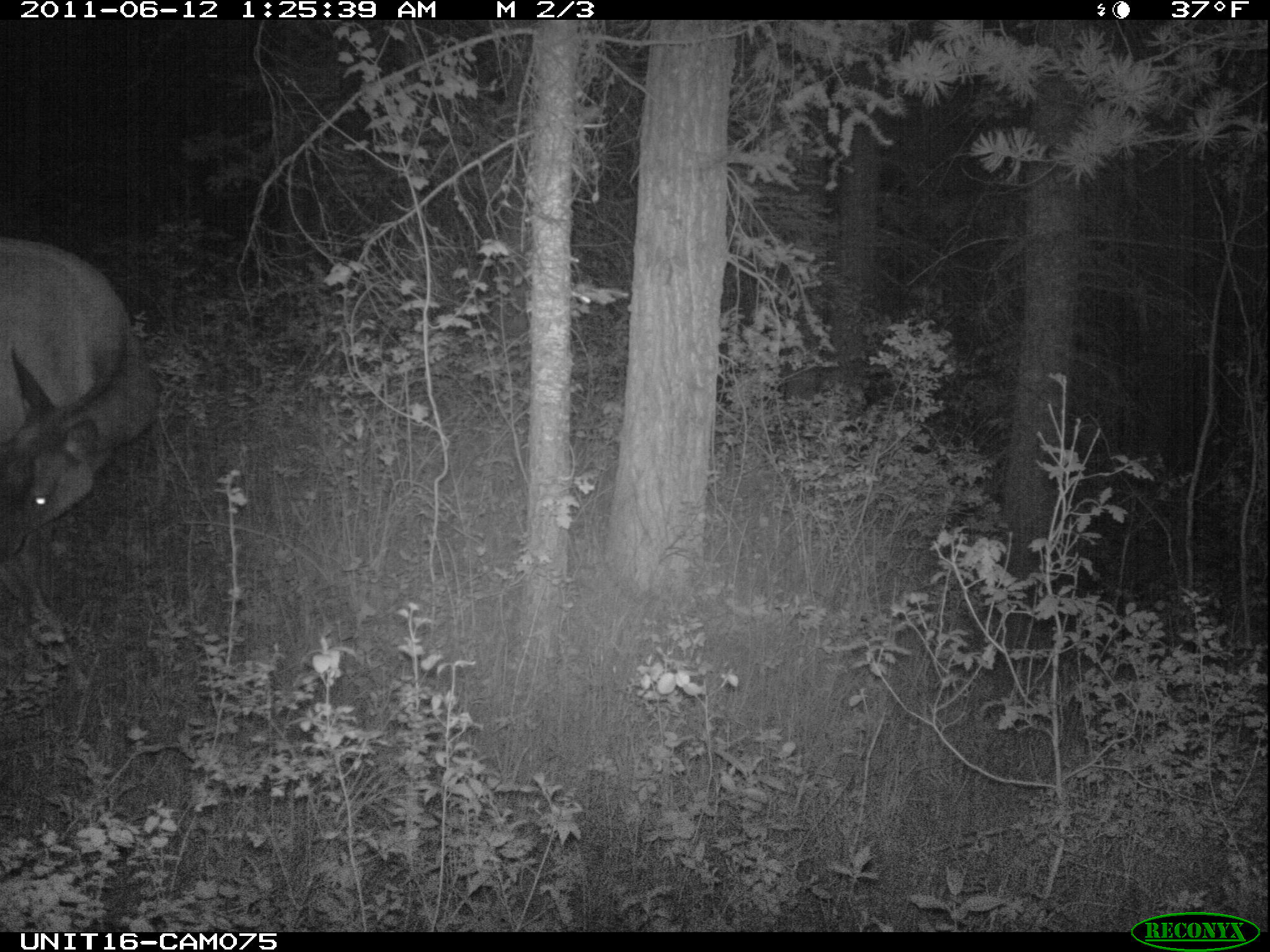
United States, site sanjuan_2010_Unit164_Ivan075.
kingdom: Animalia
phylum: Chordata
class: Mammalia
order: Artiodactyla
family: Cervidae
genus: Cervus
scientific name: Cervus elaphus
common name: red deer